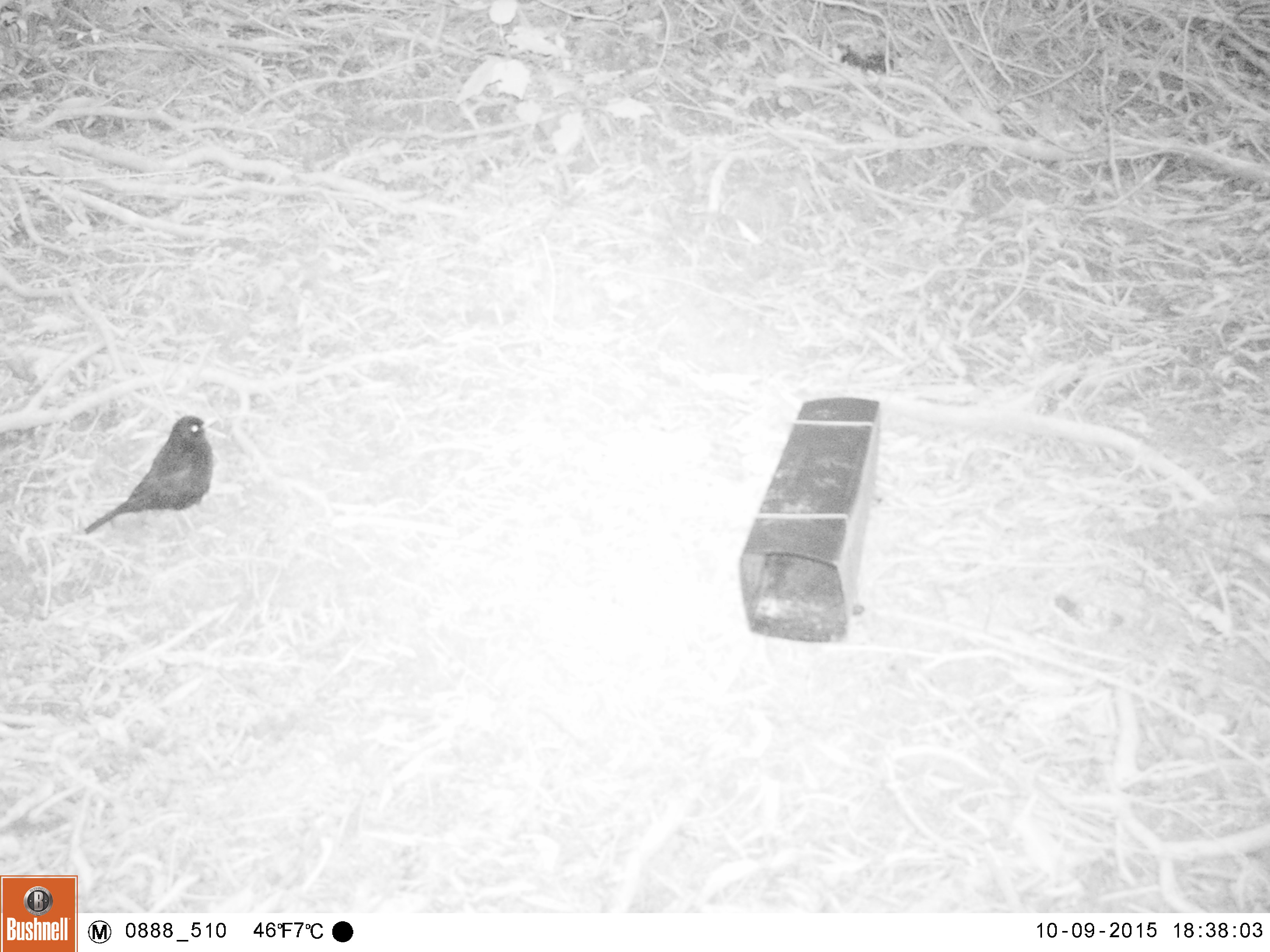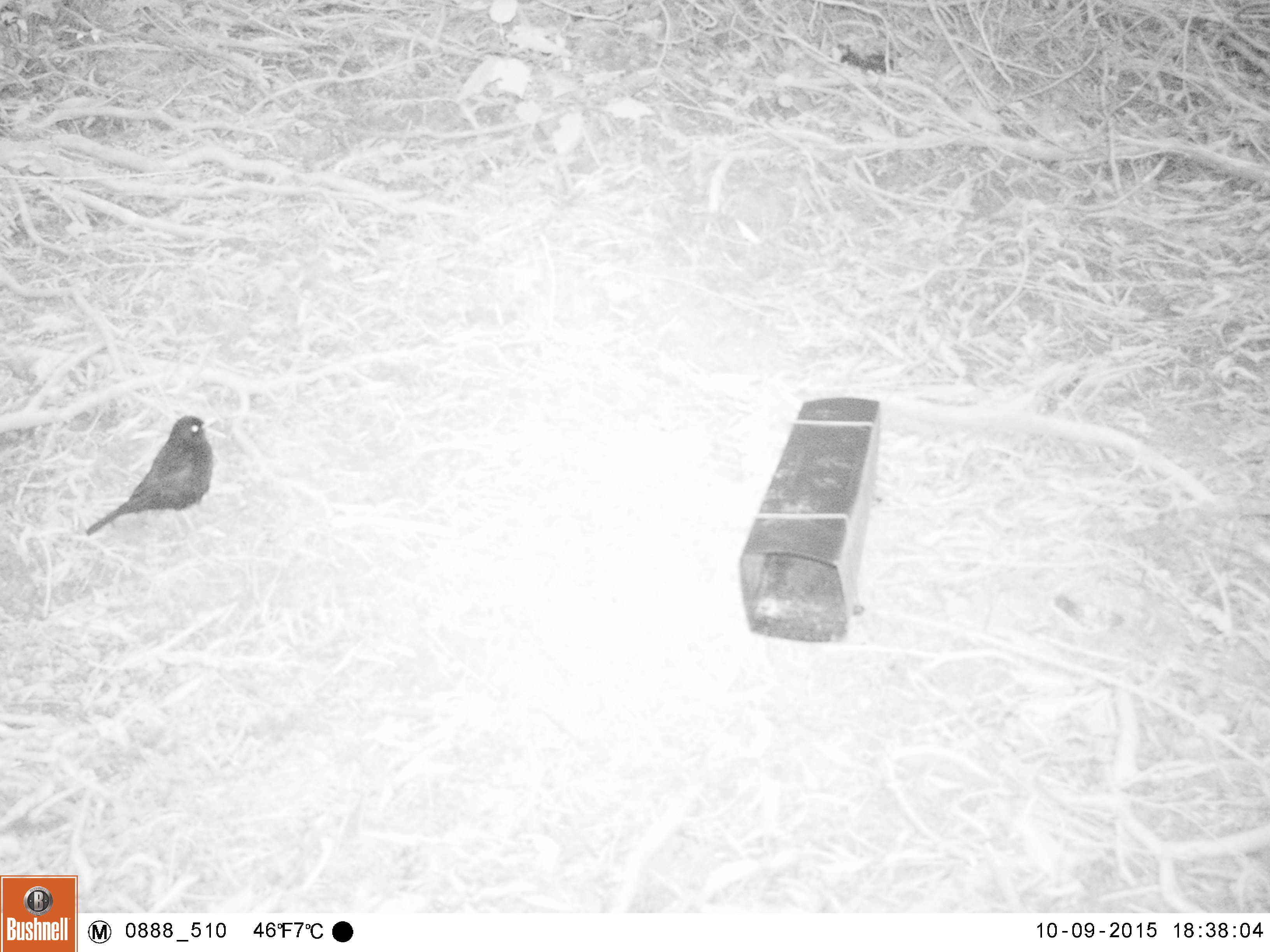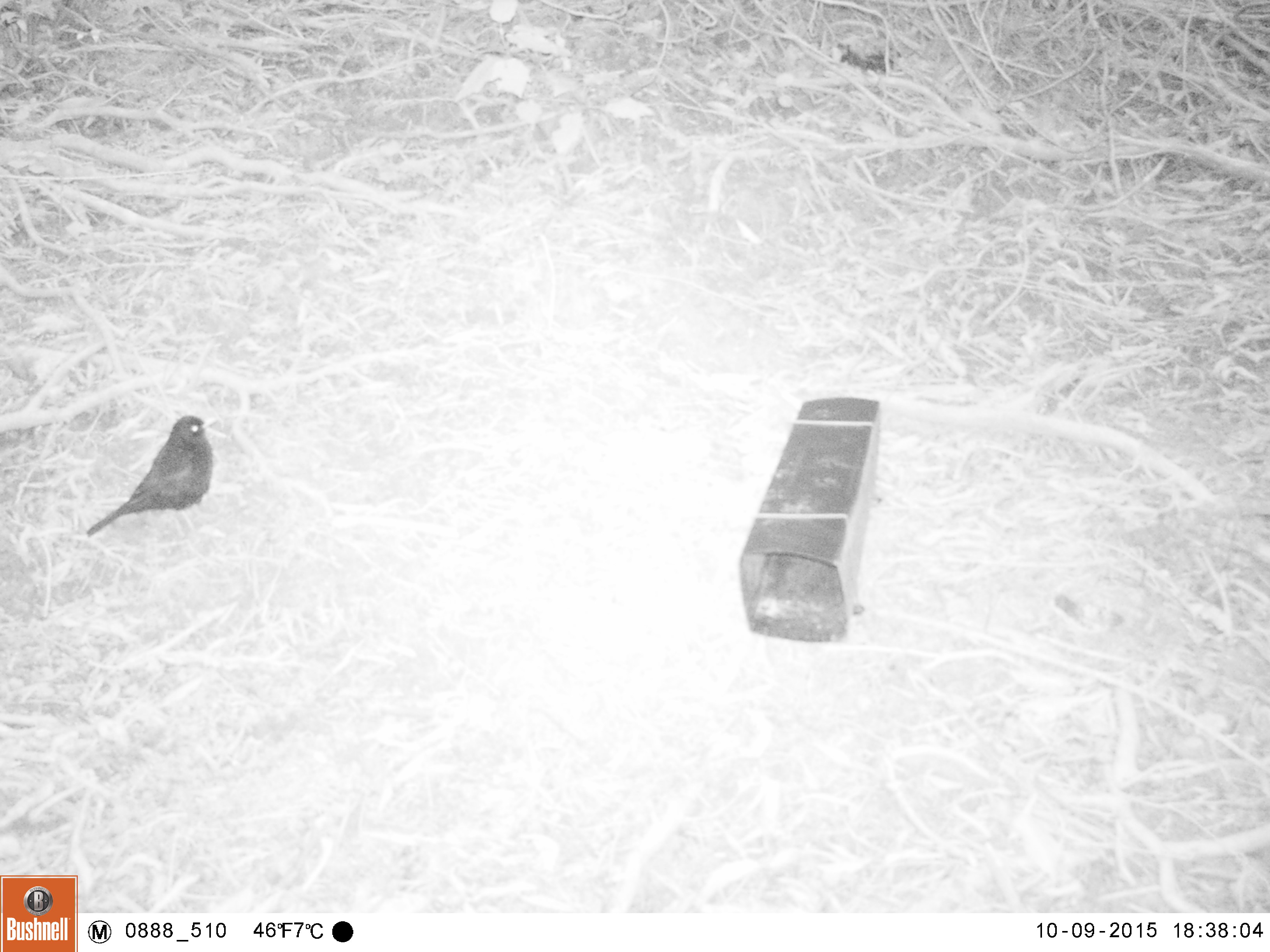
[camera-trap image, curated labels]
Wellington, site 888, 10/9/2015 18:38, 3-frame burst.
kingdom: Animalia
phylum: Chordata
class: Aves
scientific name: Aves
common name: bird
Bird (Aves).